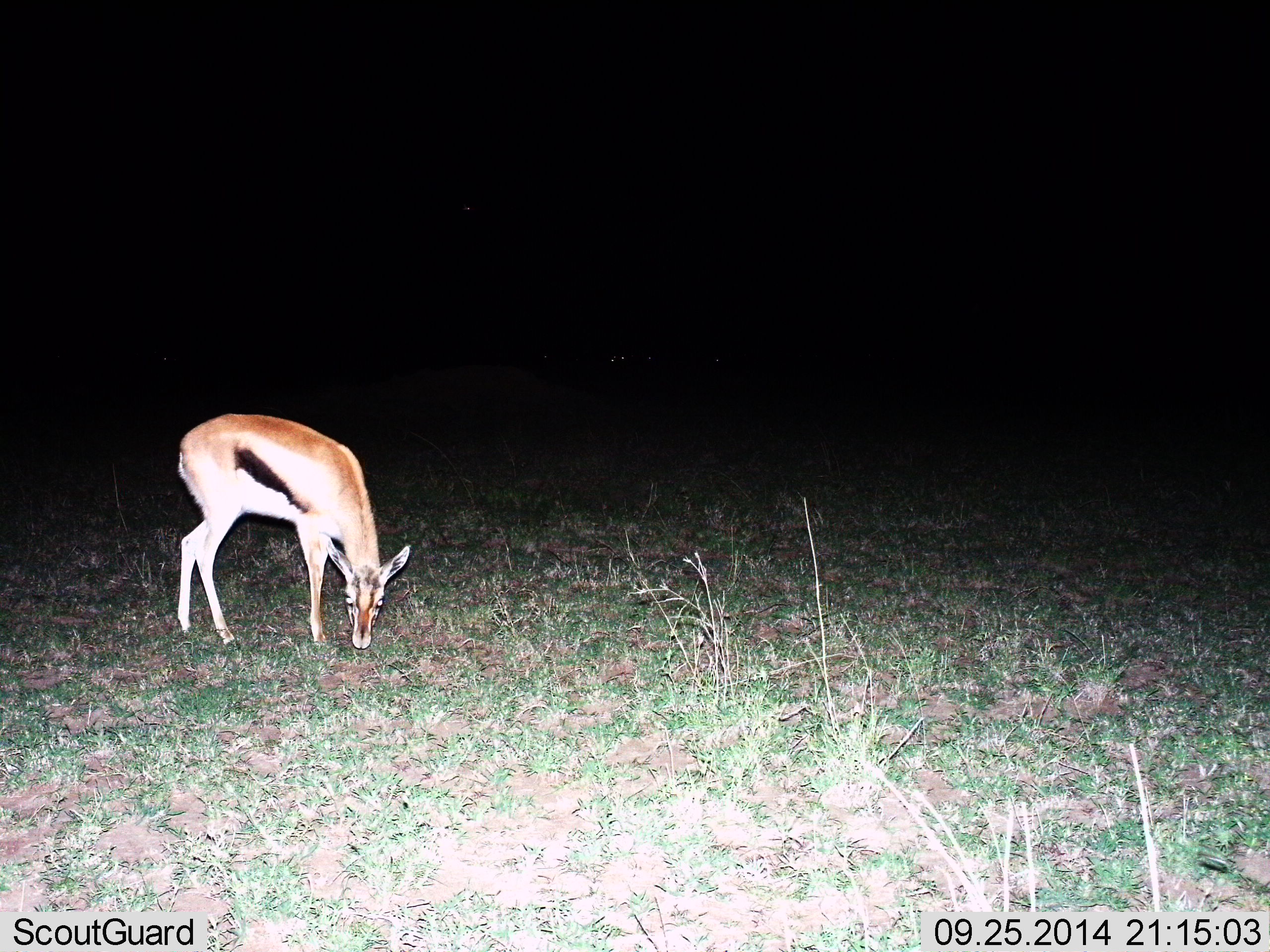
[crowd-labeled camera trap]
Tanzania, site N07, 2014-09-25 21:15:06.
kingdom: Animalia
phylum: Chordata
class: Mammalia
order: Artiodactyla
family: Bovidae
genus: Eudorcas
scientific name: Eudorcas thomsonii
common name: thomson's gazelle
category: gazellethomsons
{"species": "gazellethomsons (thomson's gazelle) (Eudorcas thomsonii)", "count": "1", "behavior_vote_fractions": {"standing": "30%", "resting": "0%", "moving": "0%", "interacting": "0%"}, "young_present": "10%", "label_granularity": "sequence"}